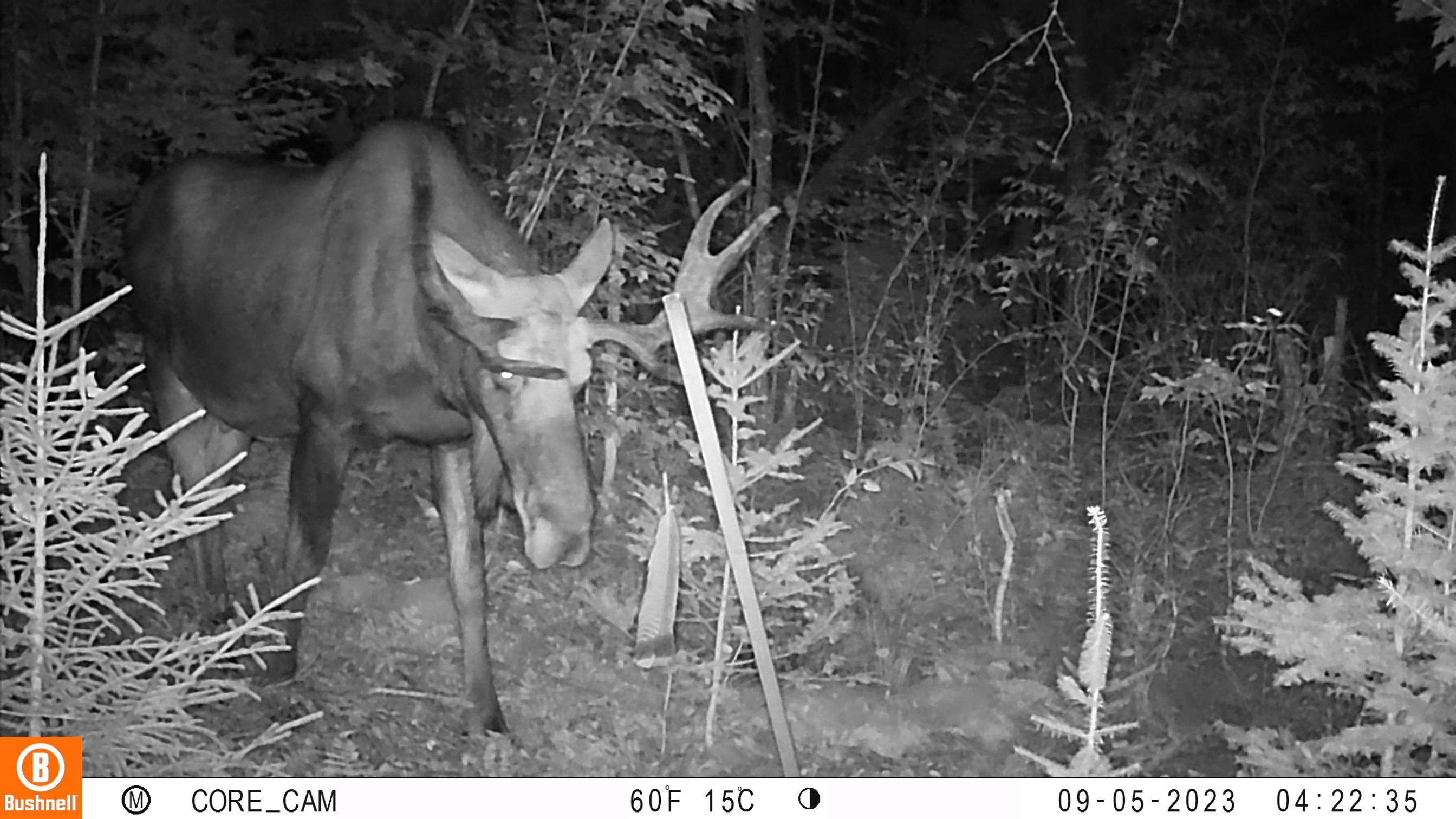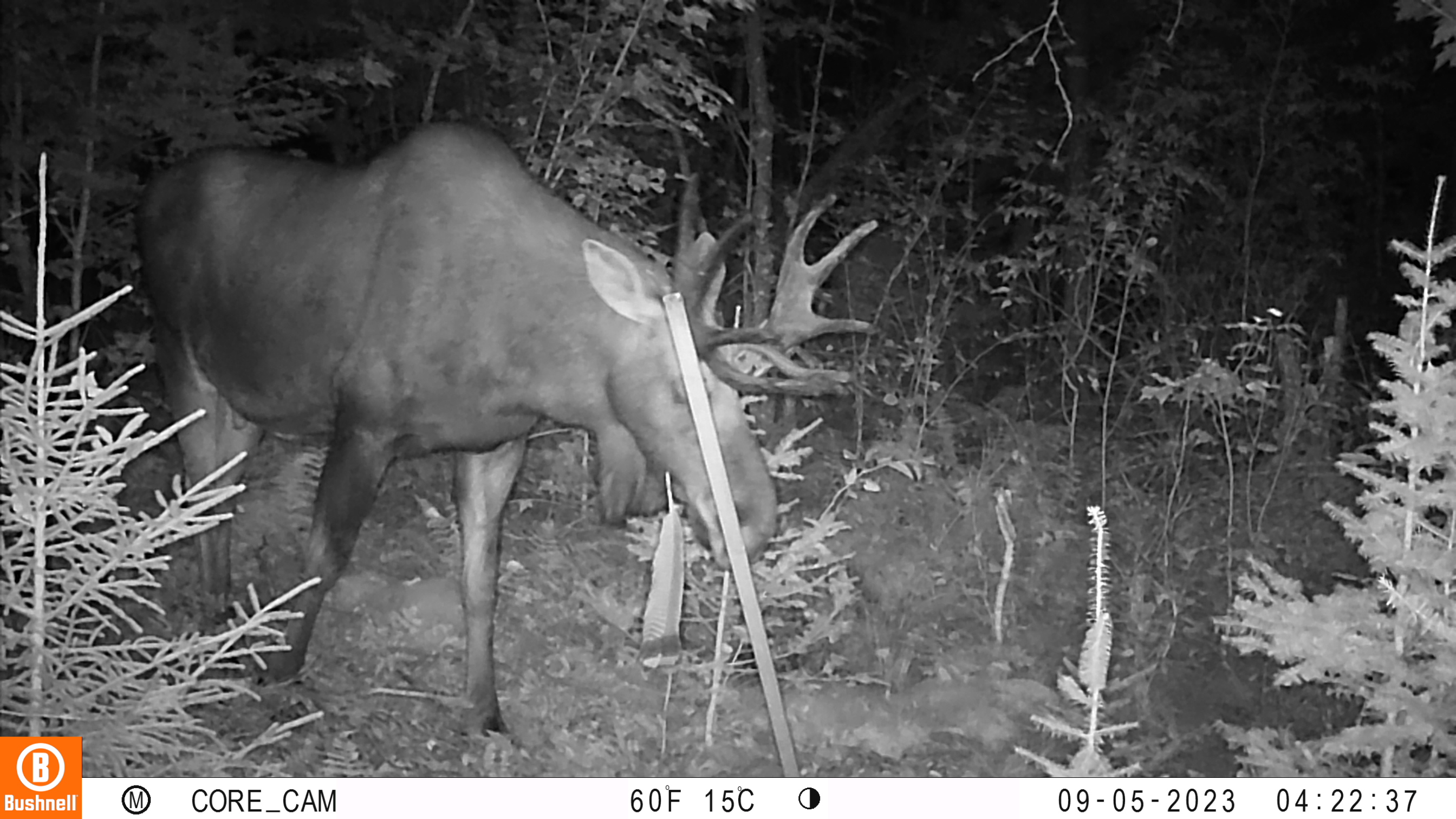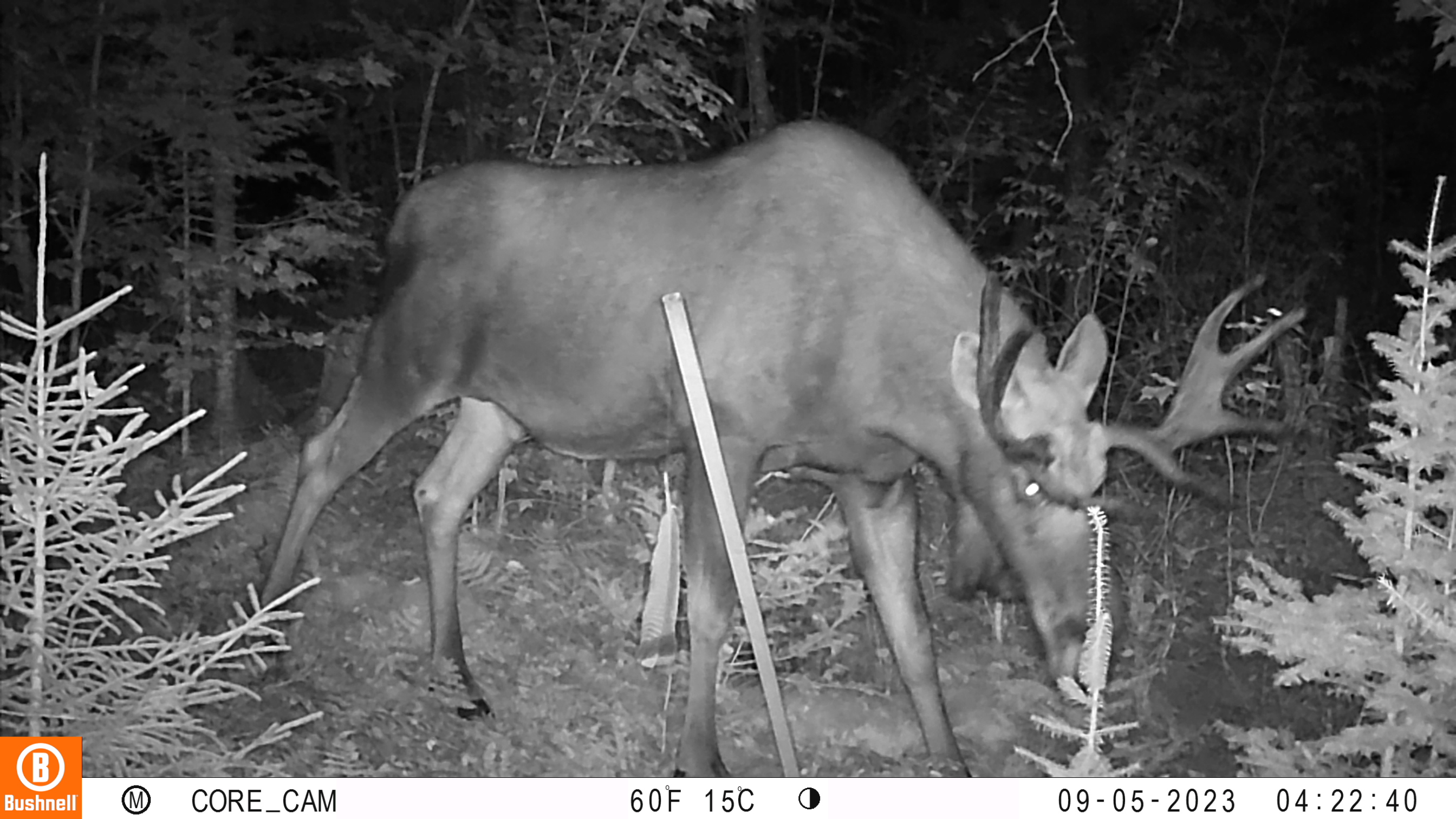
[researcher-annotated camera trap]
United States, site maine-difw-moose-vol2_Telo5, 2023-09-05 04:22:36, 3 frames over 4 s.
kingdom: Animalia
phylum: Chordata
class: Mammalia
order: Artiodactyla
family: Cervidae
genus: Alces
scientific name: Alces alces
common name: moose